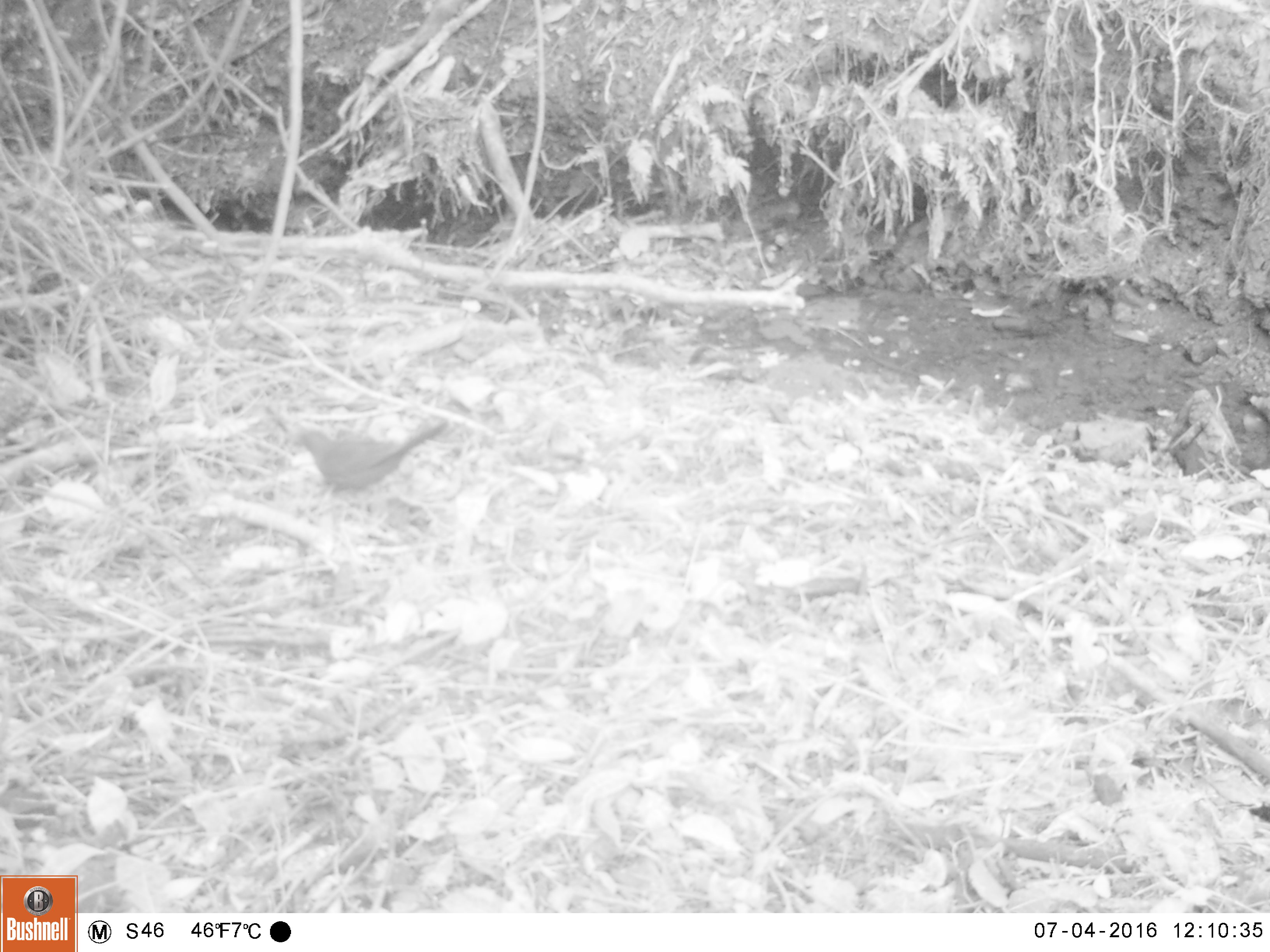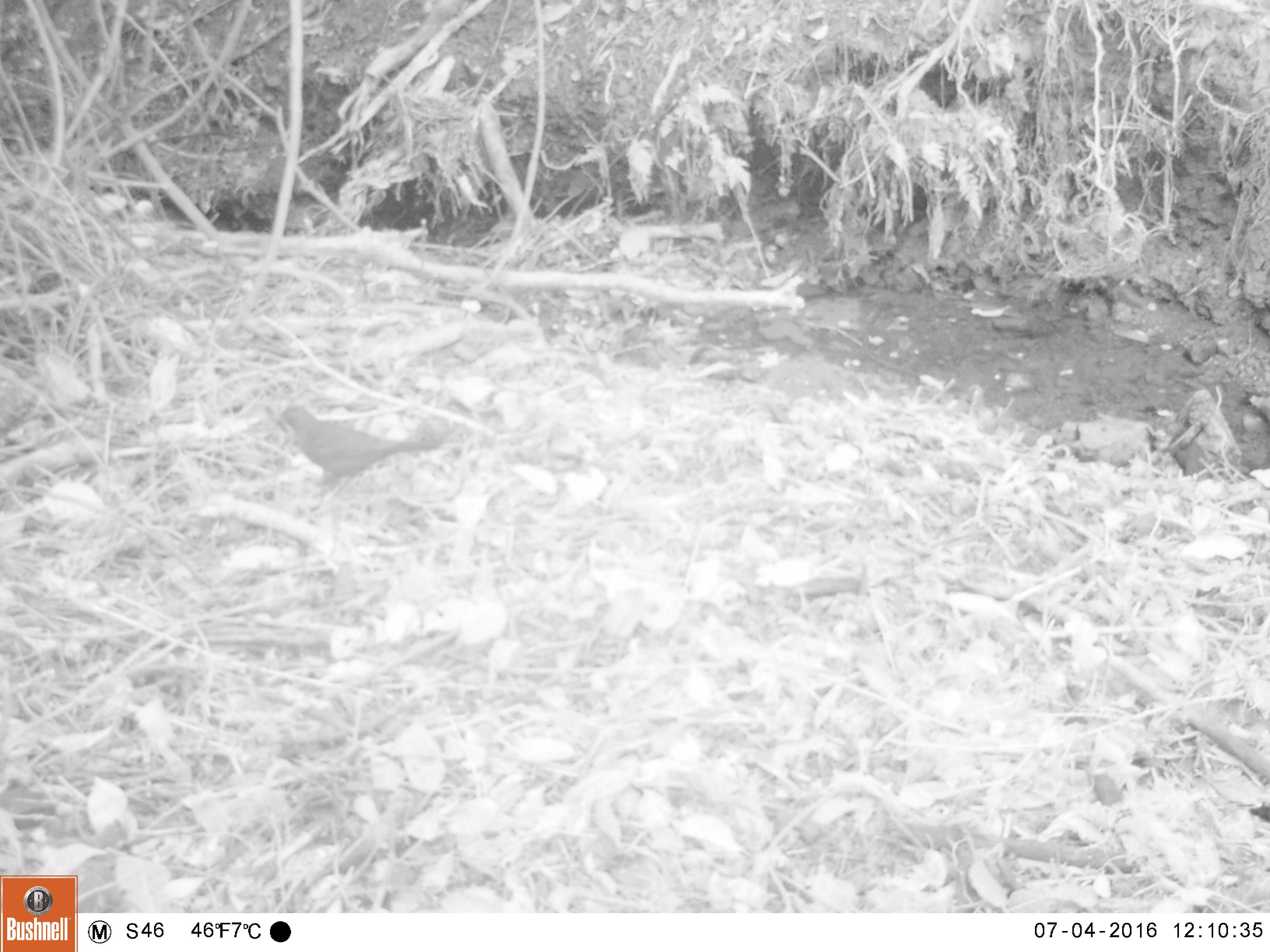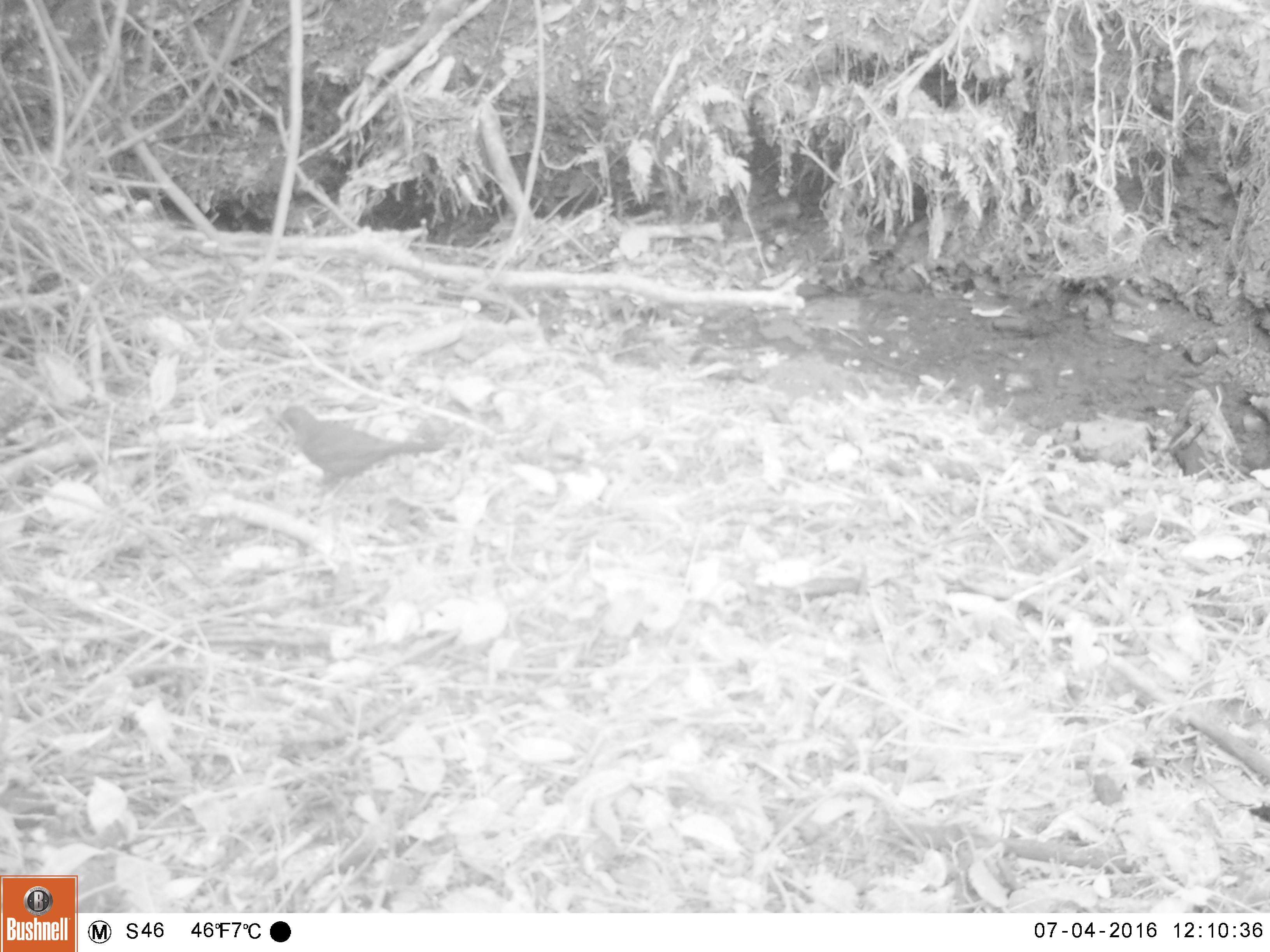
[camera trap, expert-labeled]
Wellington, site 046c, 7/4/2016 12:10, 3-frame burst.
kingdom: Animalia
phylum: Chordata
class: Aves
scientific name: Aves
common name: bird